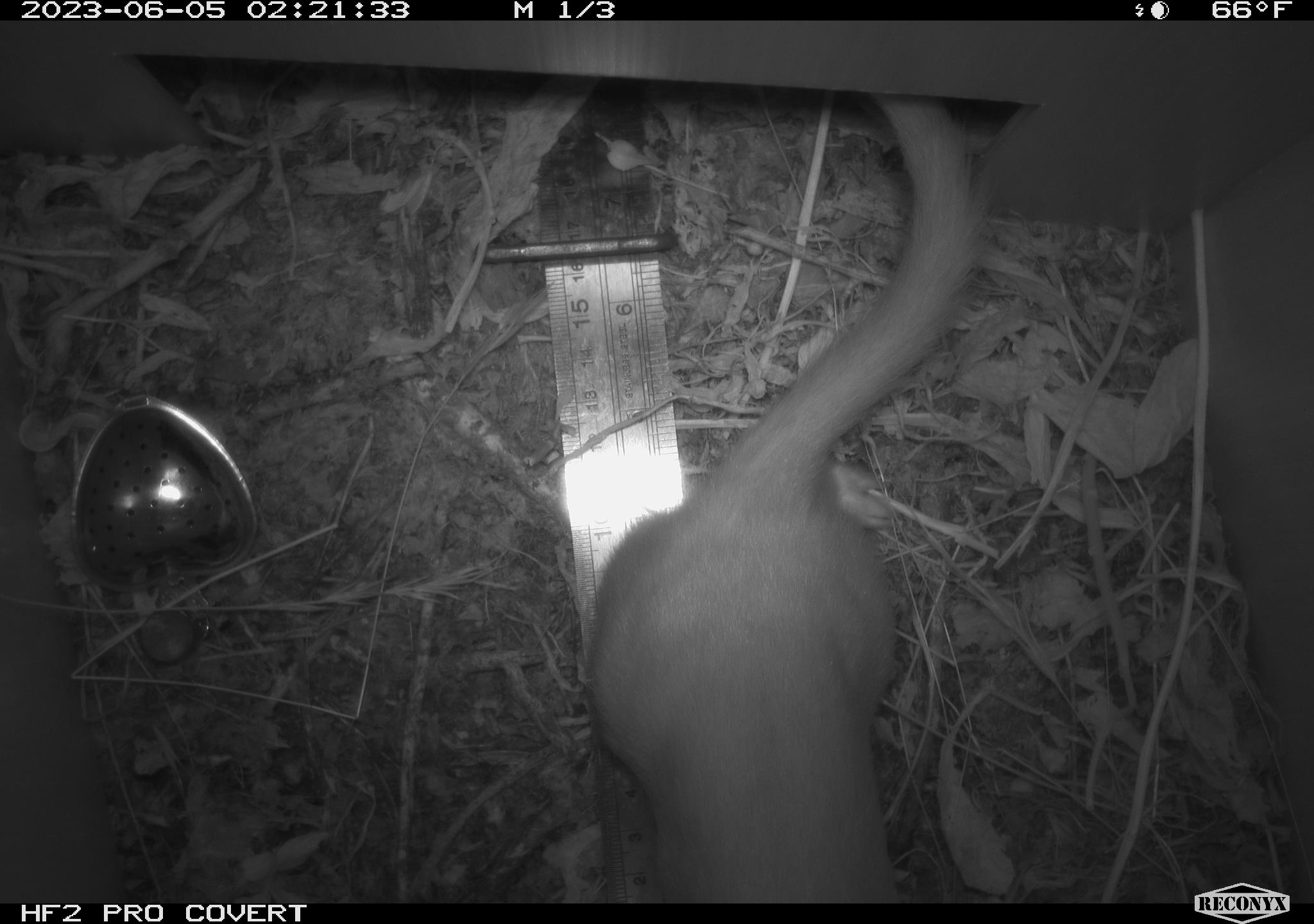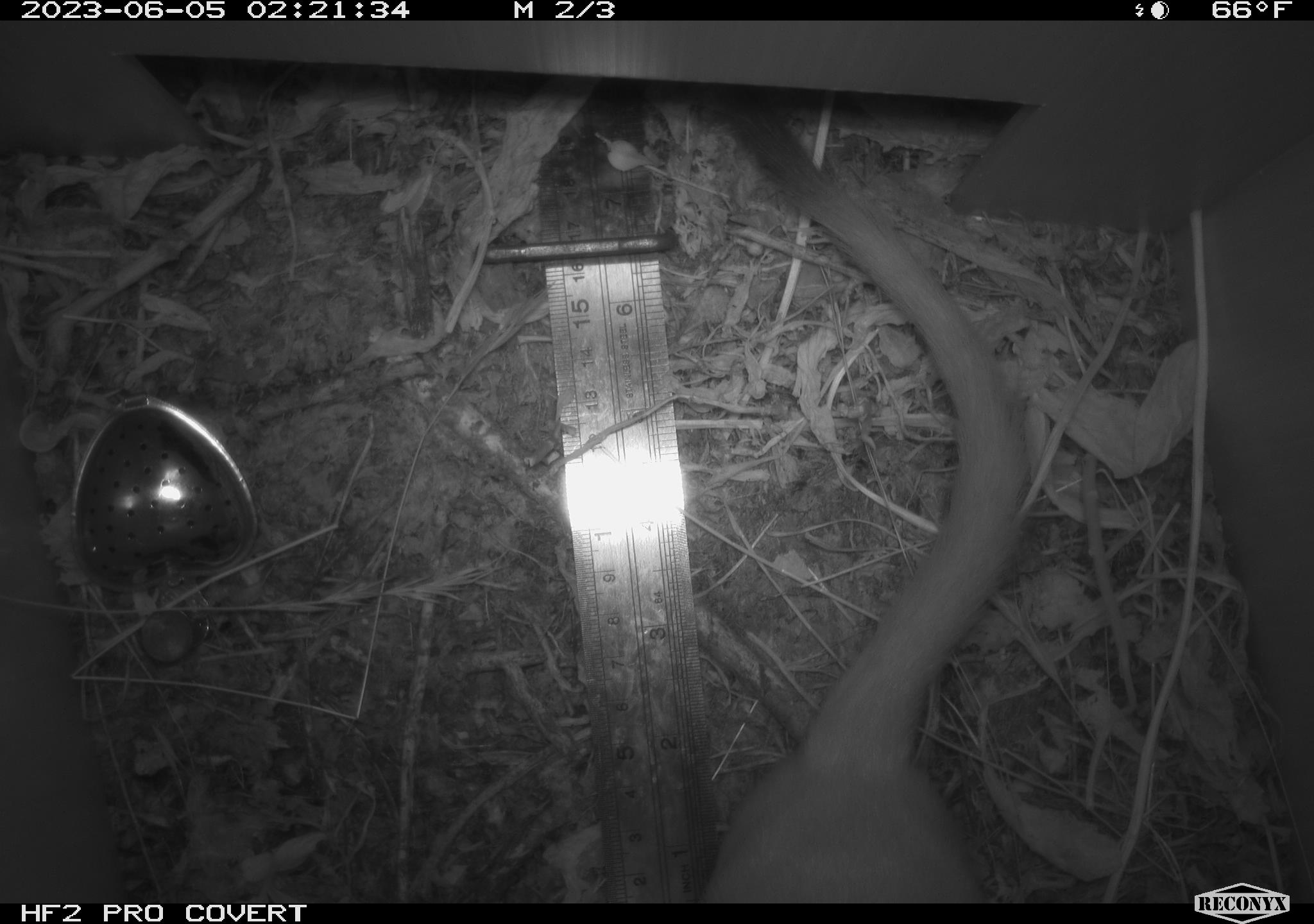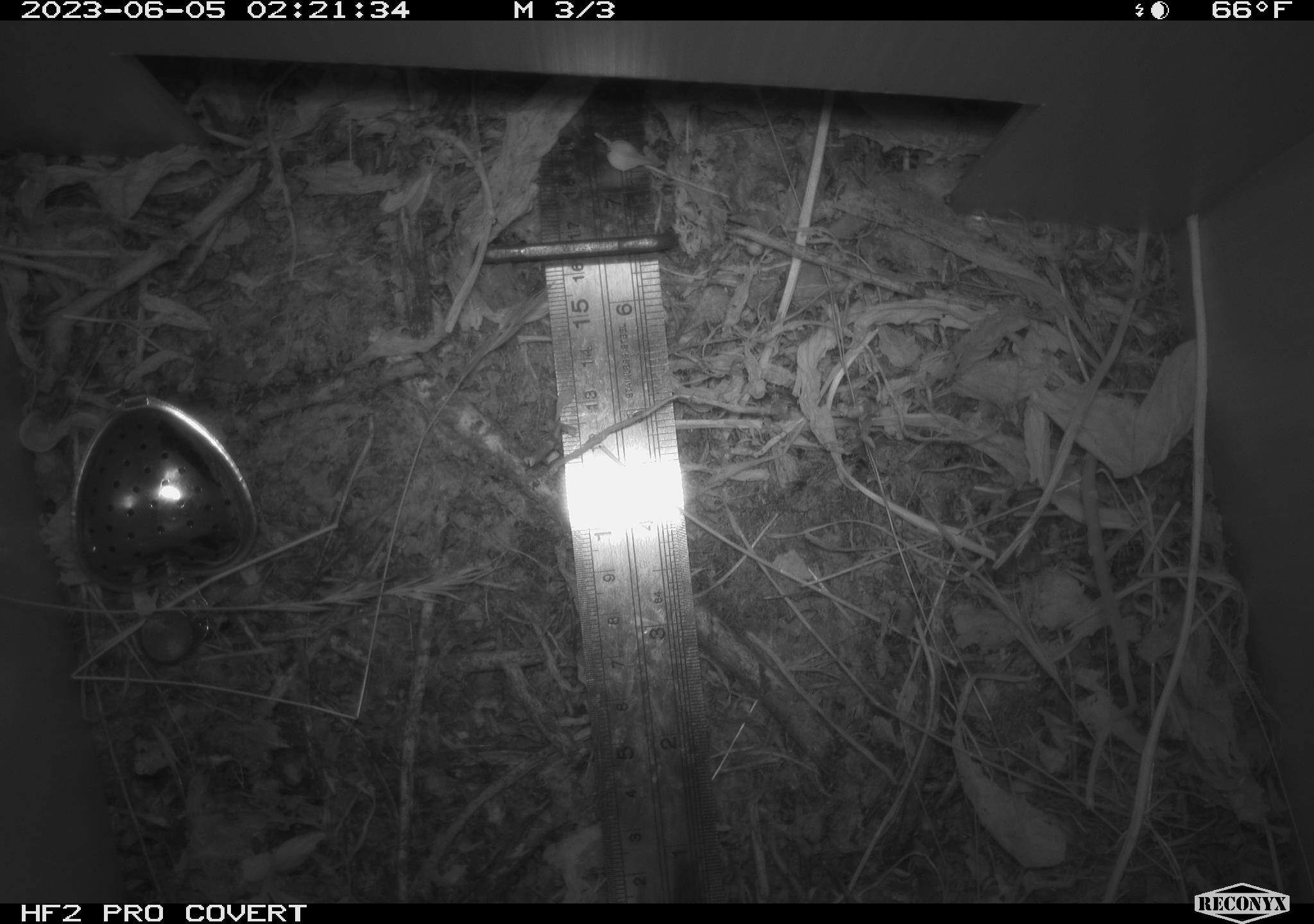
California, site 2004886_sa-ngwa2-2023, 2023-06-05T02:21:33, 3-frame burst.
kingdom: Animalia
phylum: Chordata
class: Mammalia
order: Carnivora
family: Mustelidae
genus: Neogale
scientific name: Neogale frenata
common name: long-tailed weasel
Long-tailed weasel (Neogale frenata).